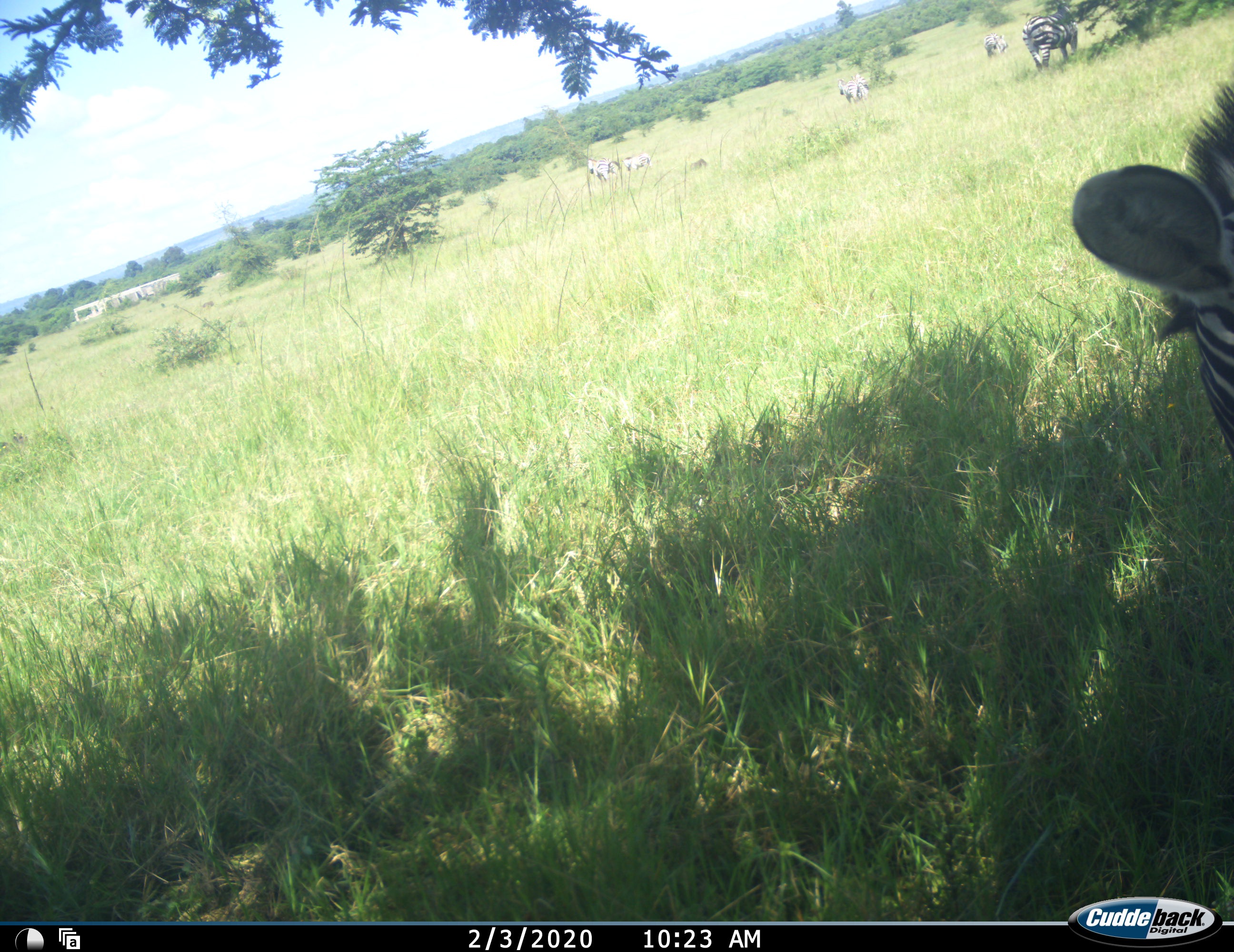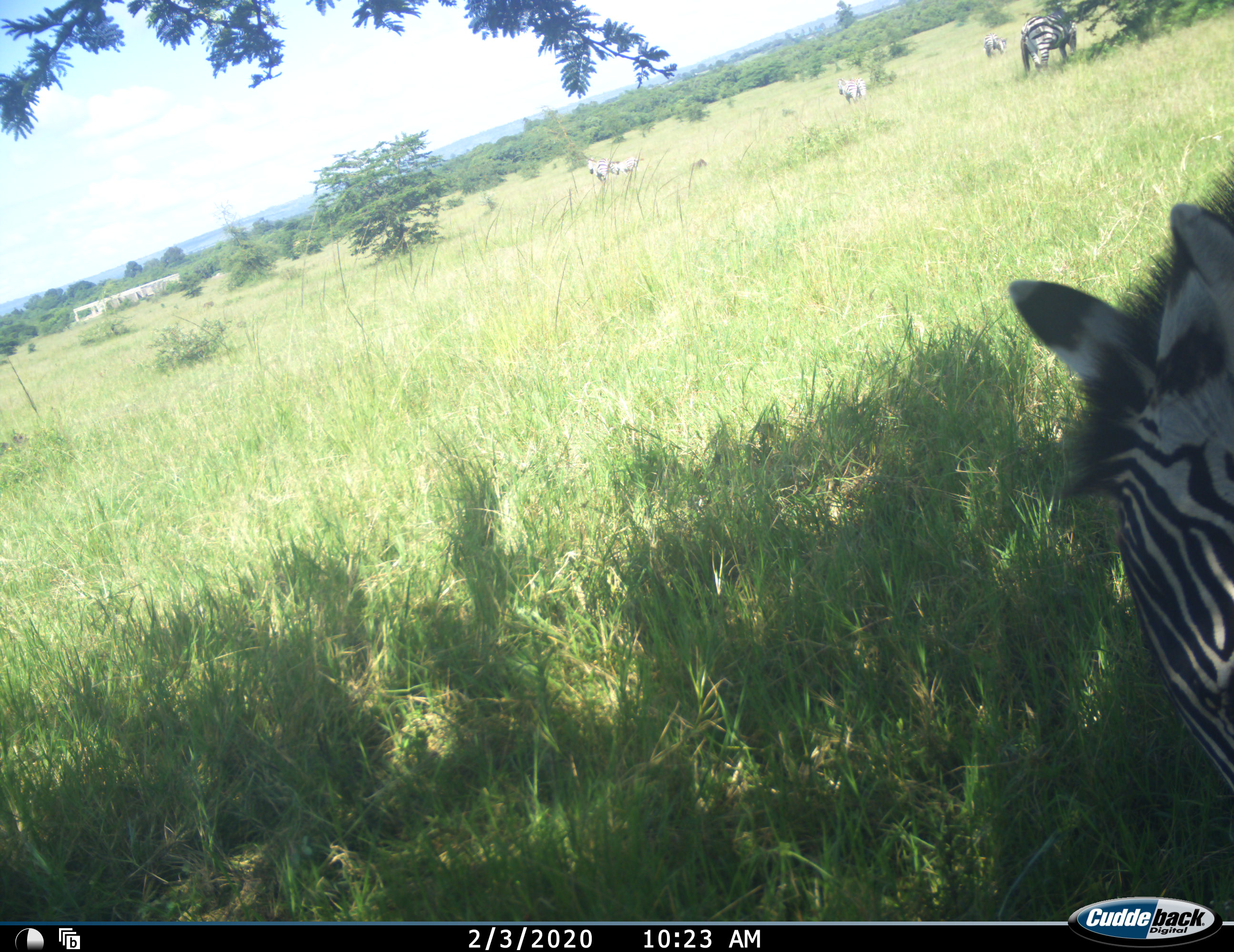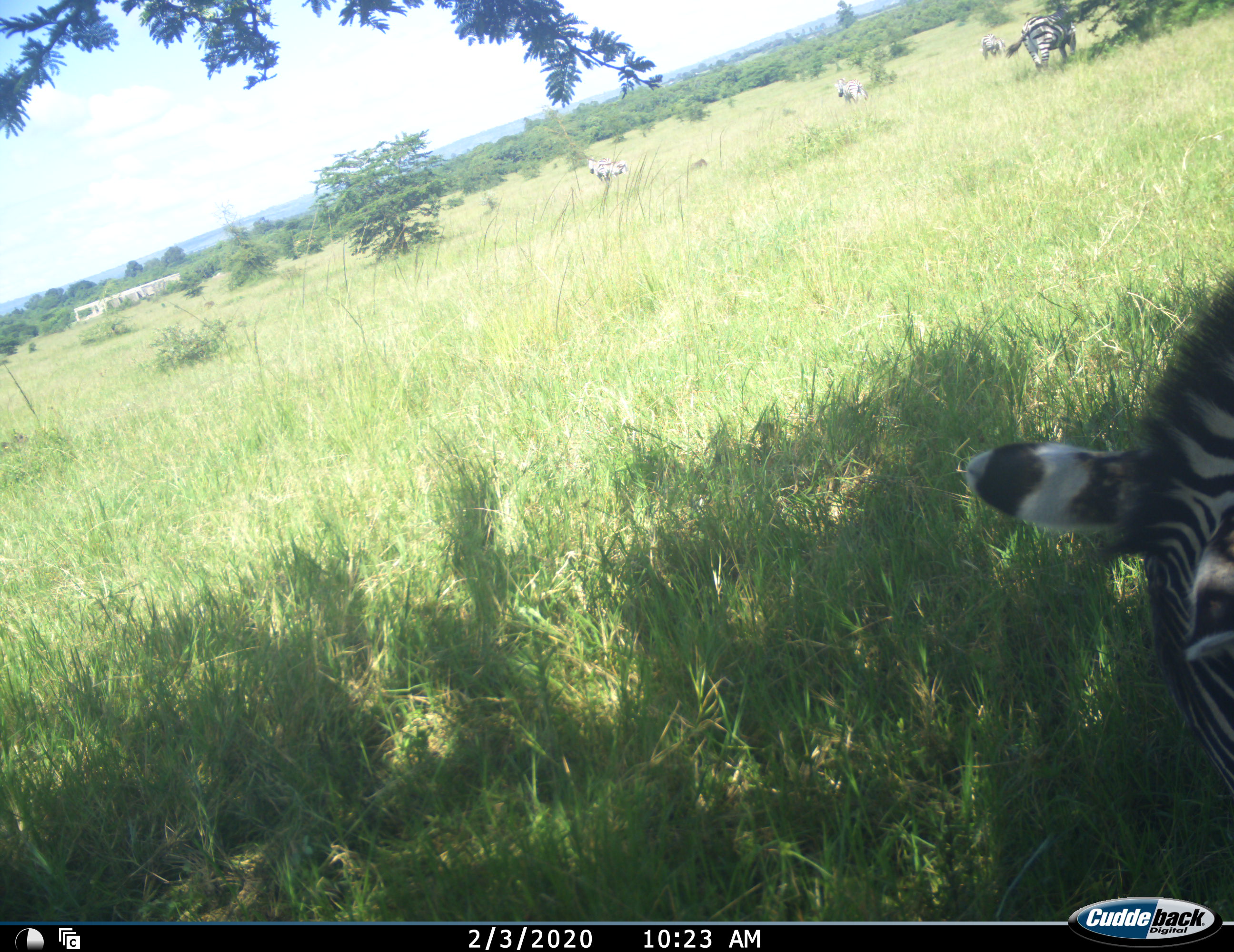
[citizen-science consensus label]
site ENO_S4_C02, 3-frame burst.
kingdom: Animalia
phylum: Chordata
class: Mammalia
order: Perissodactyla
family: Equidae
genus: Equus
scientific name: Equus quagga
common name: plains zebra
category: zebraplains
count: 7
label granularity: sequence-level